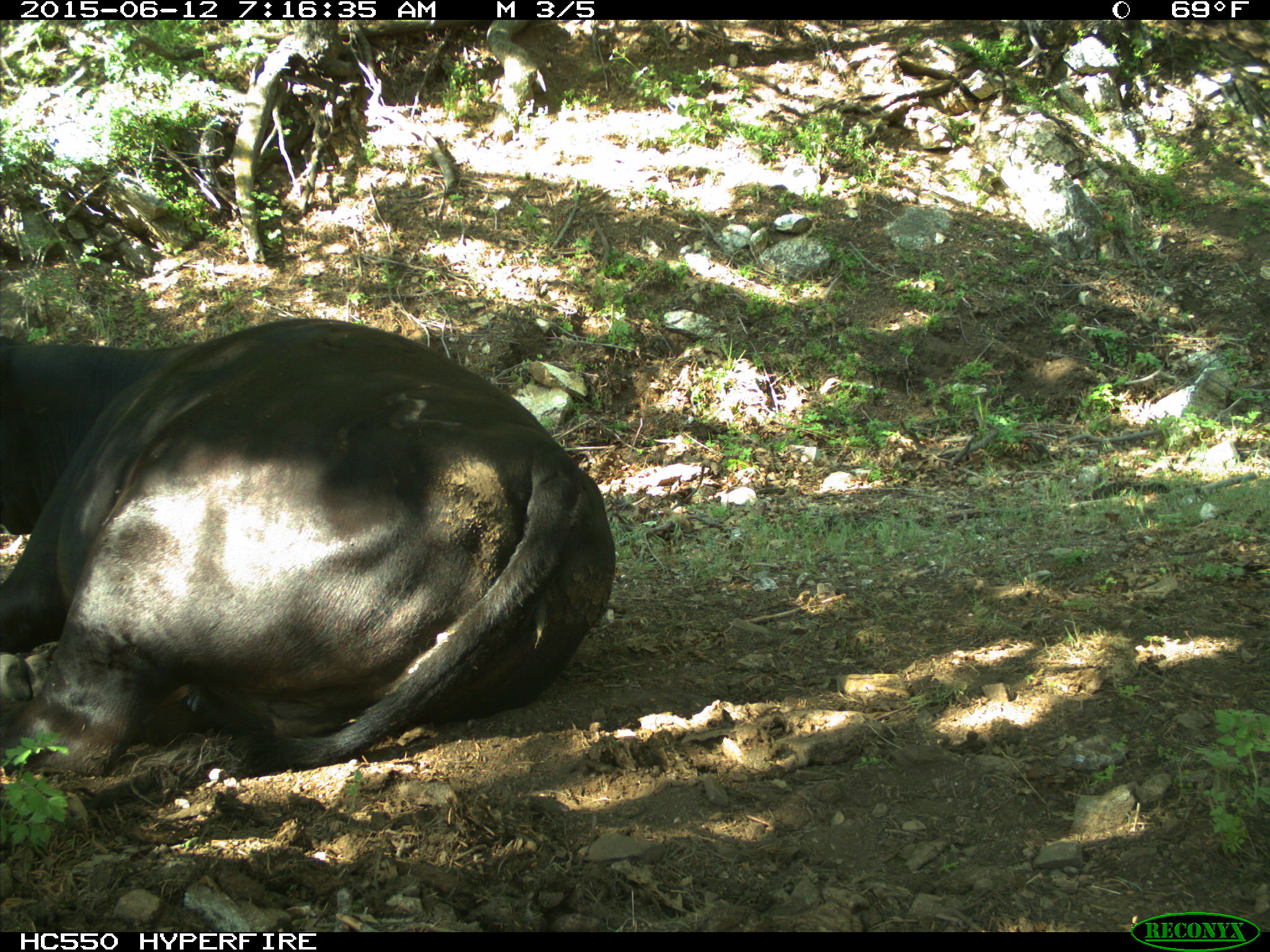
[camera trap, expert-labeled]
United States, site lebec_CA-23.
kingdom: Animalia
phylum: Chordata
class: Mammalia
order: Artiodactyla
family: Bovidae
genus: Bos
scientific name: Bos taurus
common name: domestic cow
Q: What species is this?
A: Bos taurus (domestic cow).